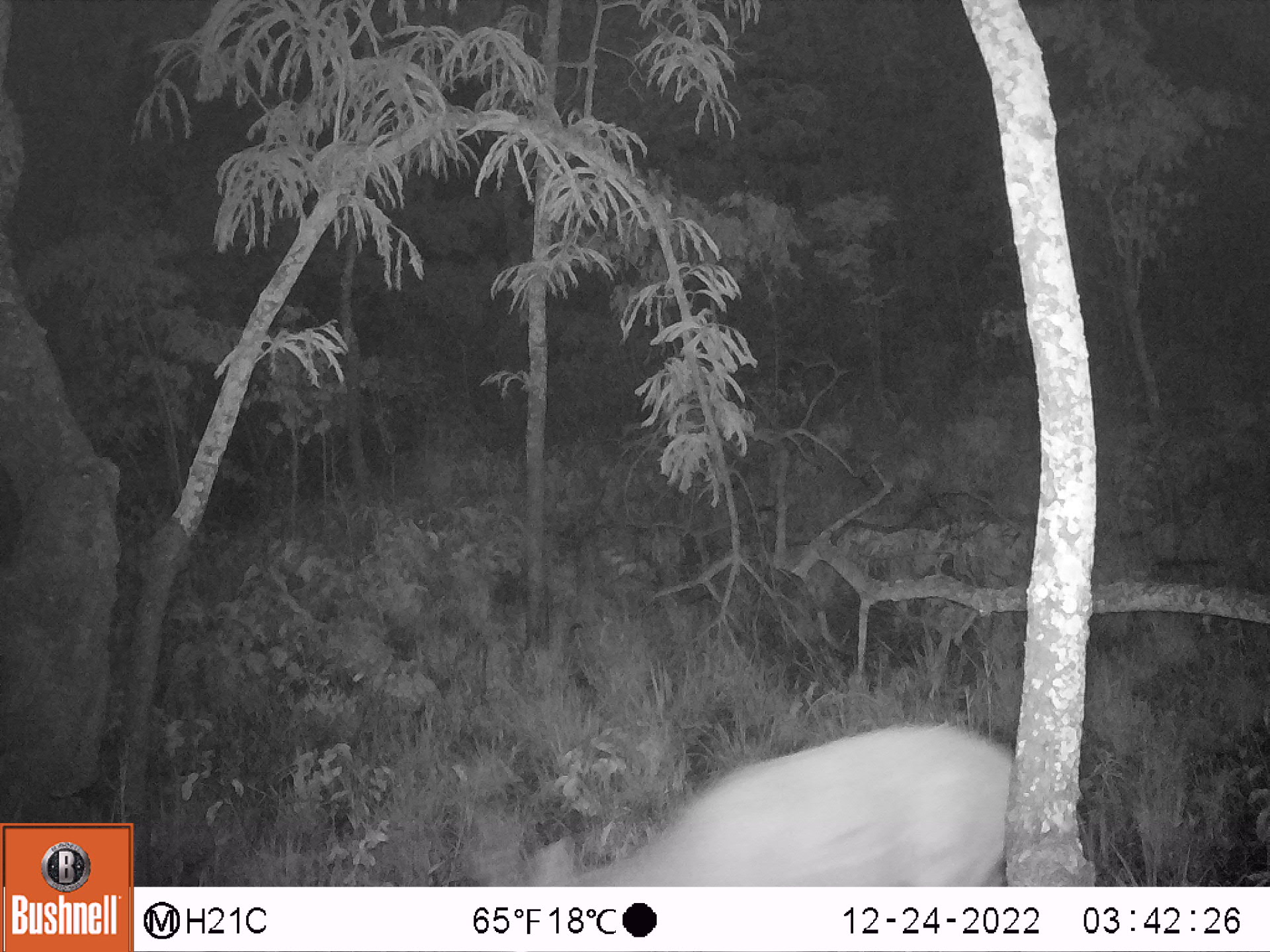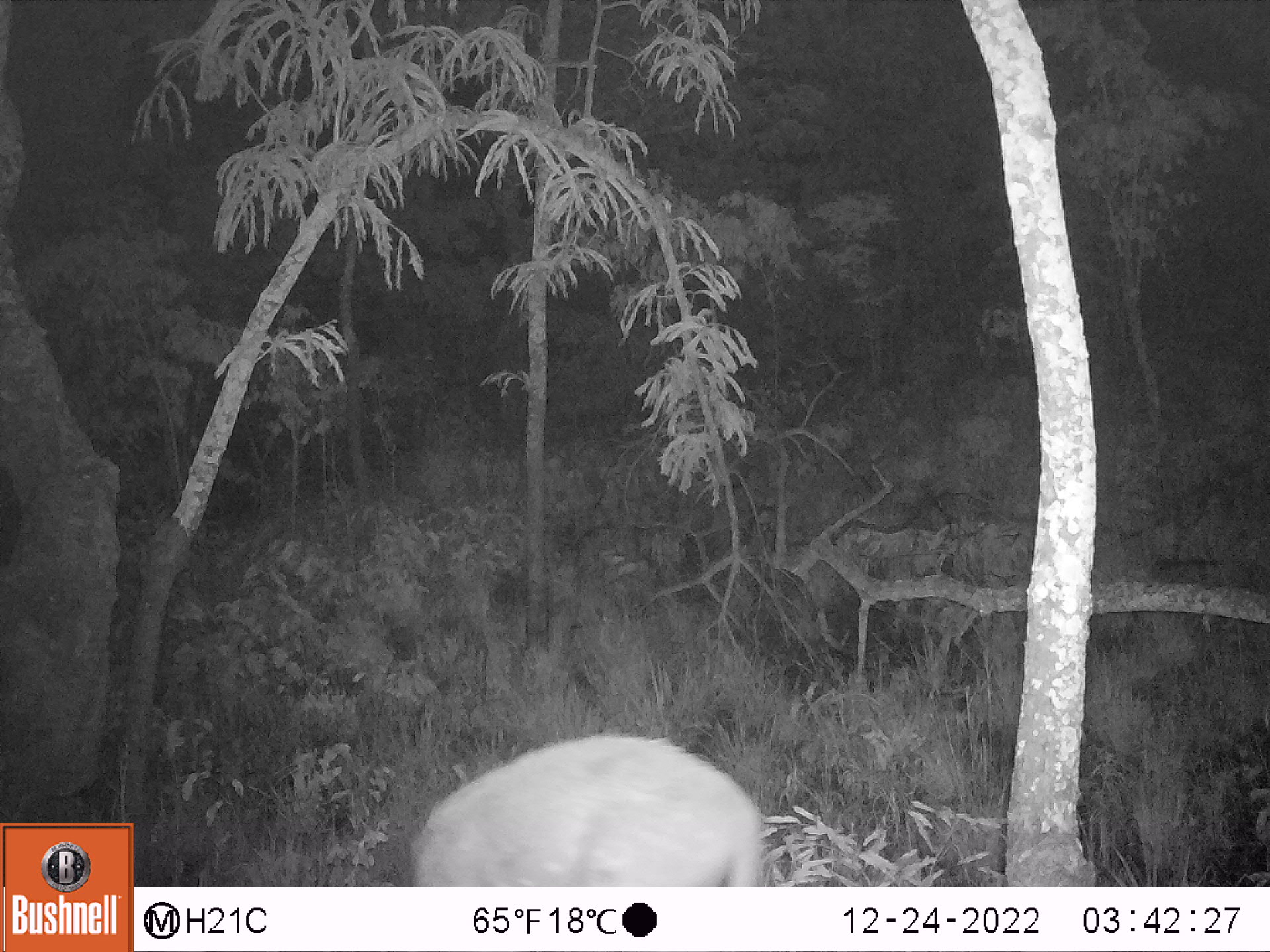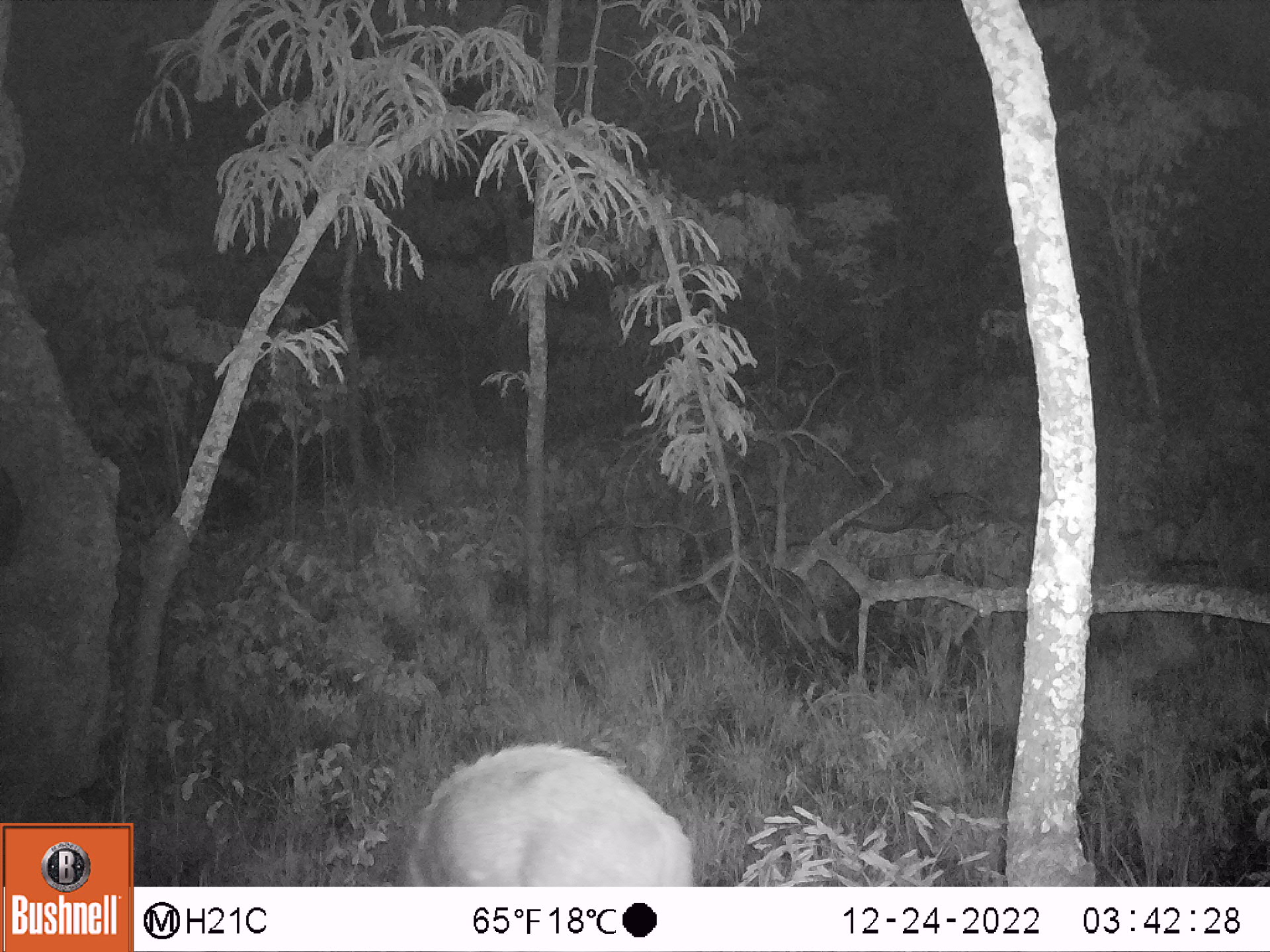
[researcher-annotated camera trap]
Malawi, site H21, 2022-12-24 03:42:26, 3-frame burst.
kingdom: Animalia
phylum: Chordata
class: Mammalia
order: Artiodactyla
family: Bovidae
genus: Tragelaphus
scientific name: Tragelaphus sylvaticus sylvaticus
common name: cape bushbuck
Cape bushbuck (Tragelaphus sylvaticus sylvaticus), count 1.